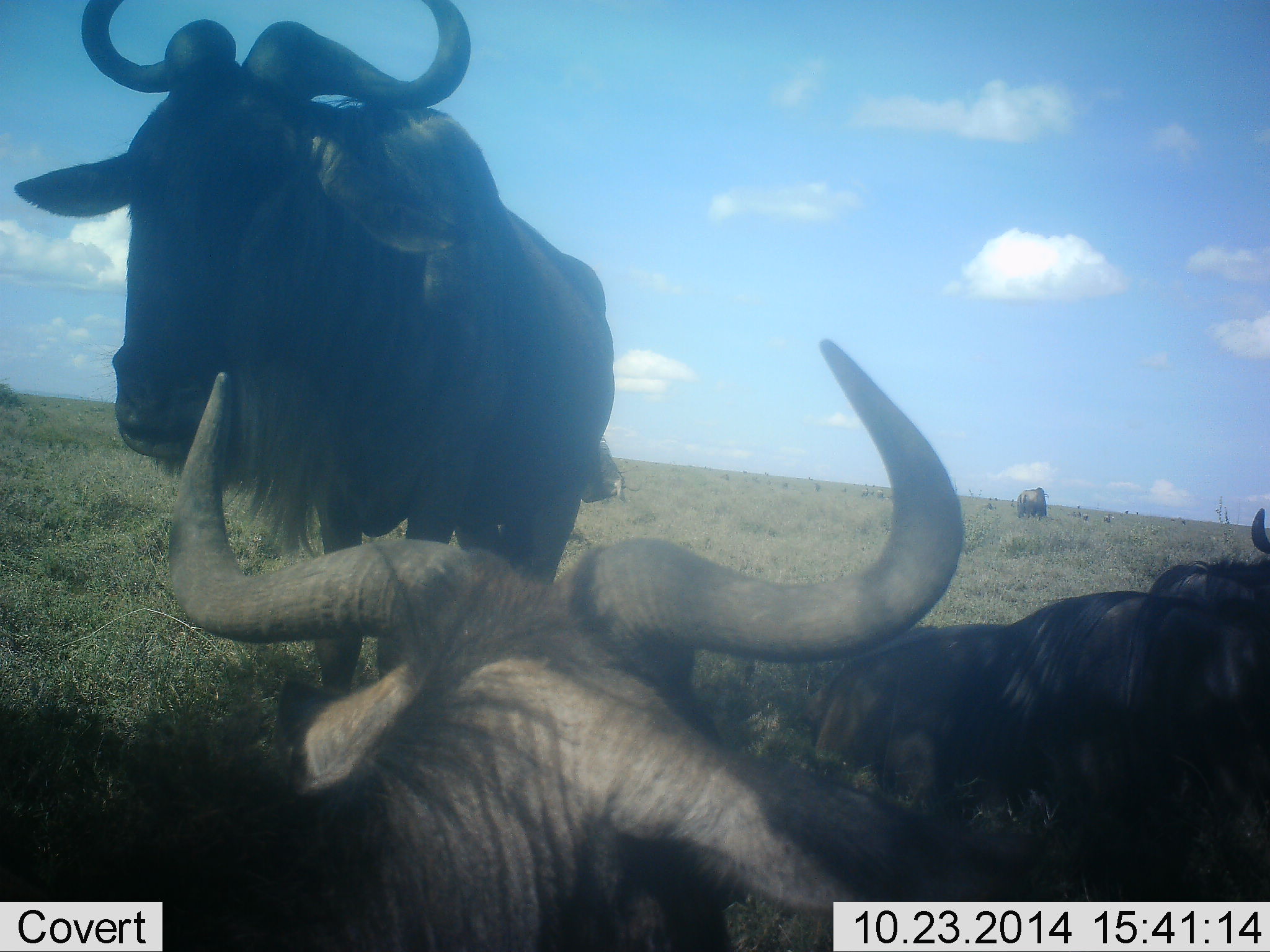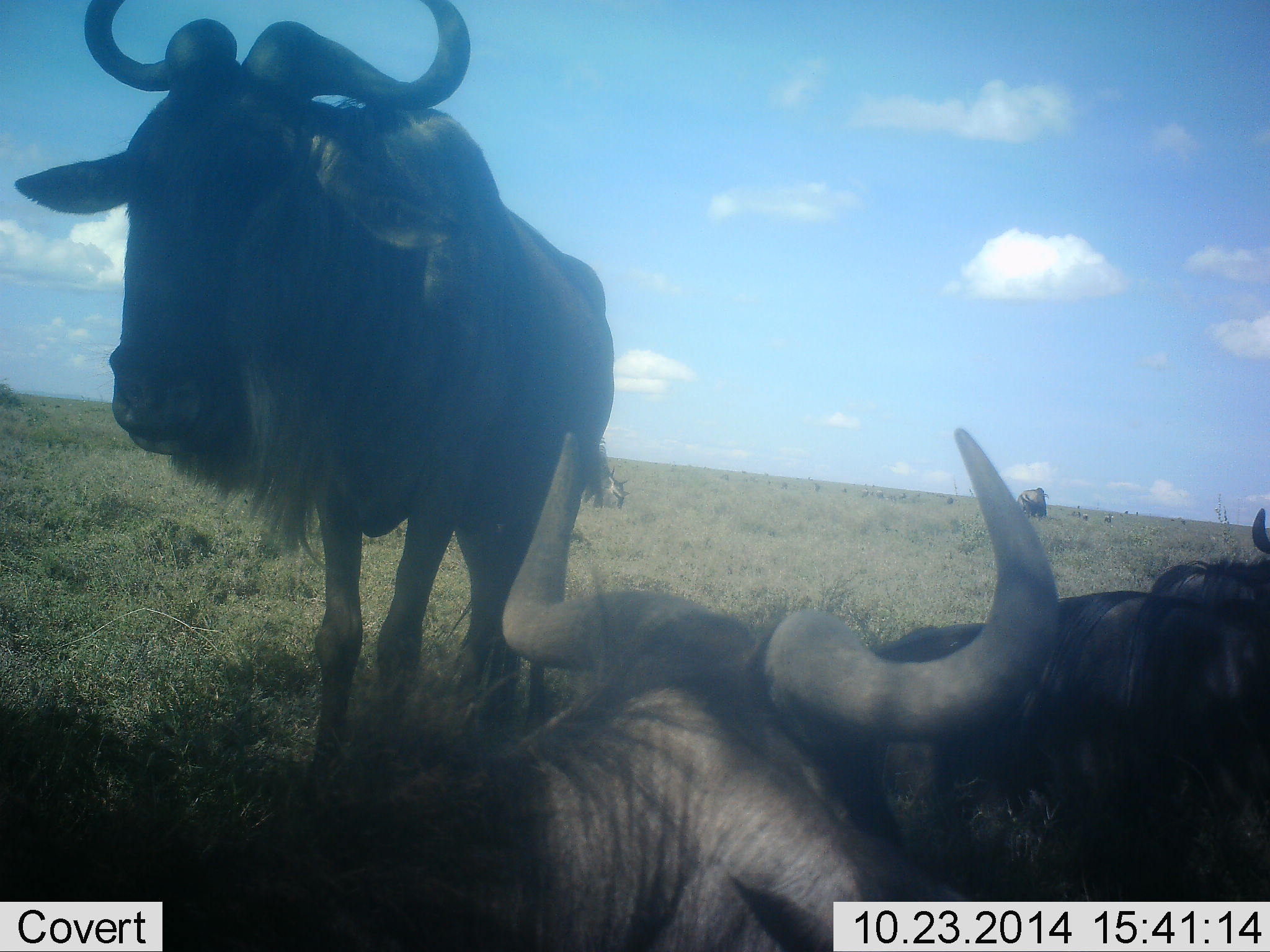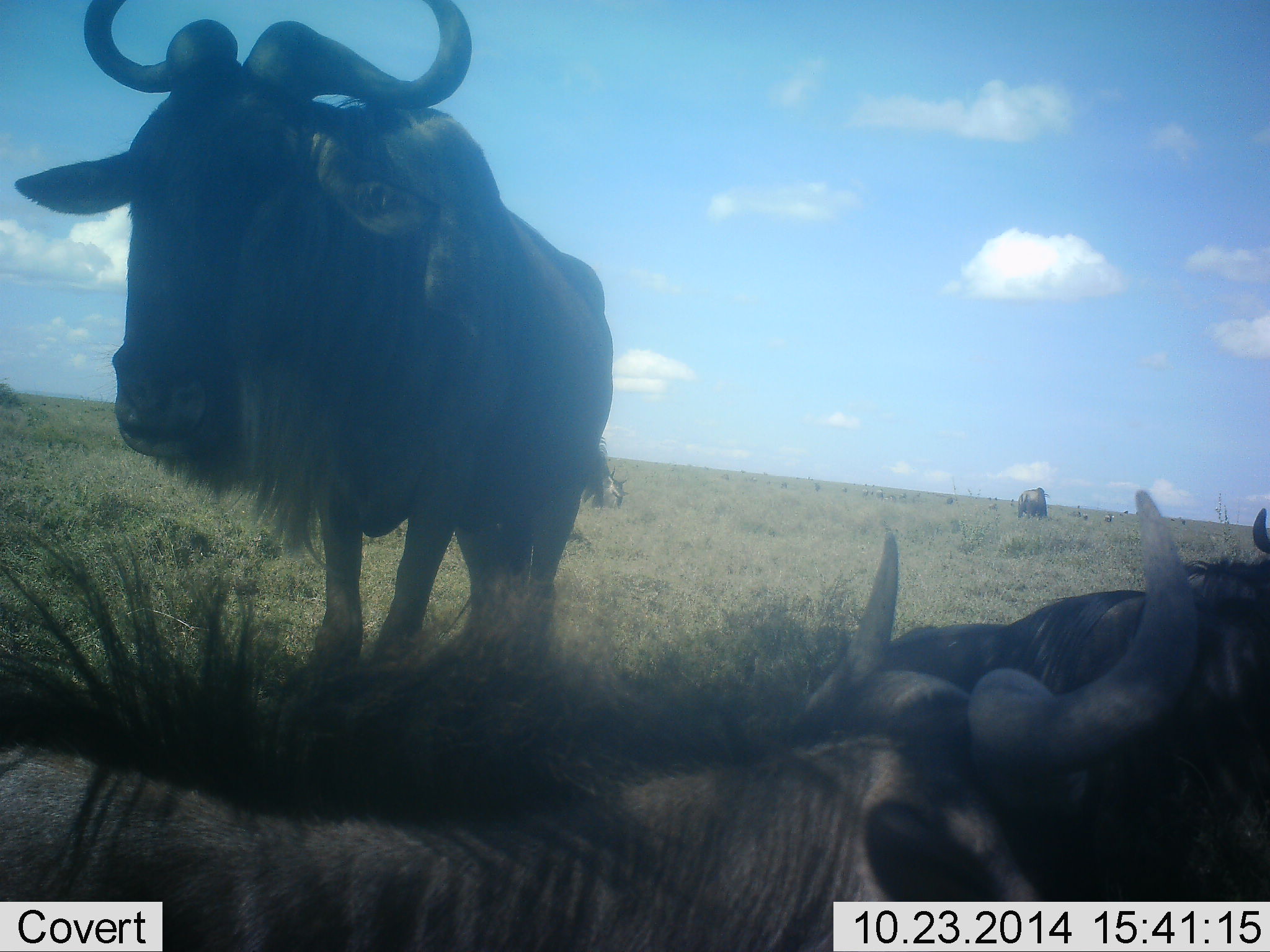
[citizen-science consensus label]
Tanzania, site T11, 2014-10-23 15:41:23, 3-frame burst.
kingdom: Animalia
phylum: Chordata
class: Mammalia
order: Artiodactyla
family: Bovidae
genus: Connochaetes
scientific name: Connochaetes taurinus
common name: blue wildebeest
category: wildebeest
Wildebeest (blue wildebeest) (Connochaetes taurinus), count 4. Behavior (volunteer vote fractions): standing 80%, resting 100%, moving 0%, interacting 10%. Young present (vote fraction): 0%. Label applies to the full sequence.